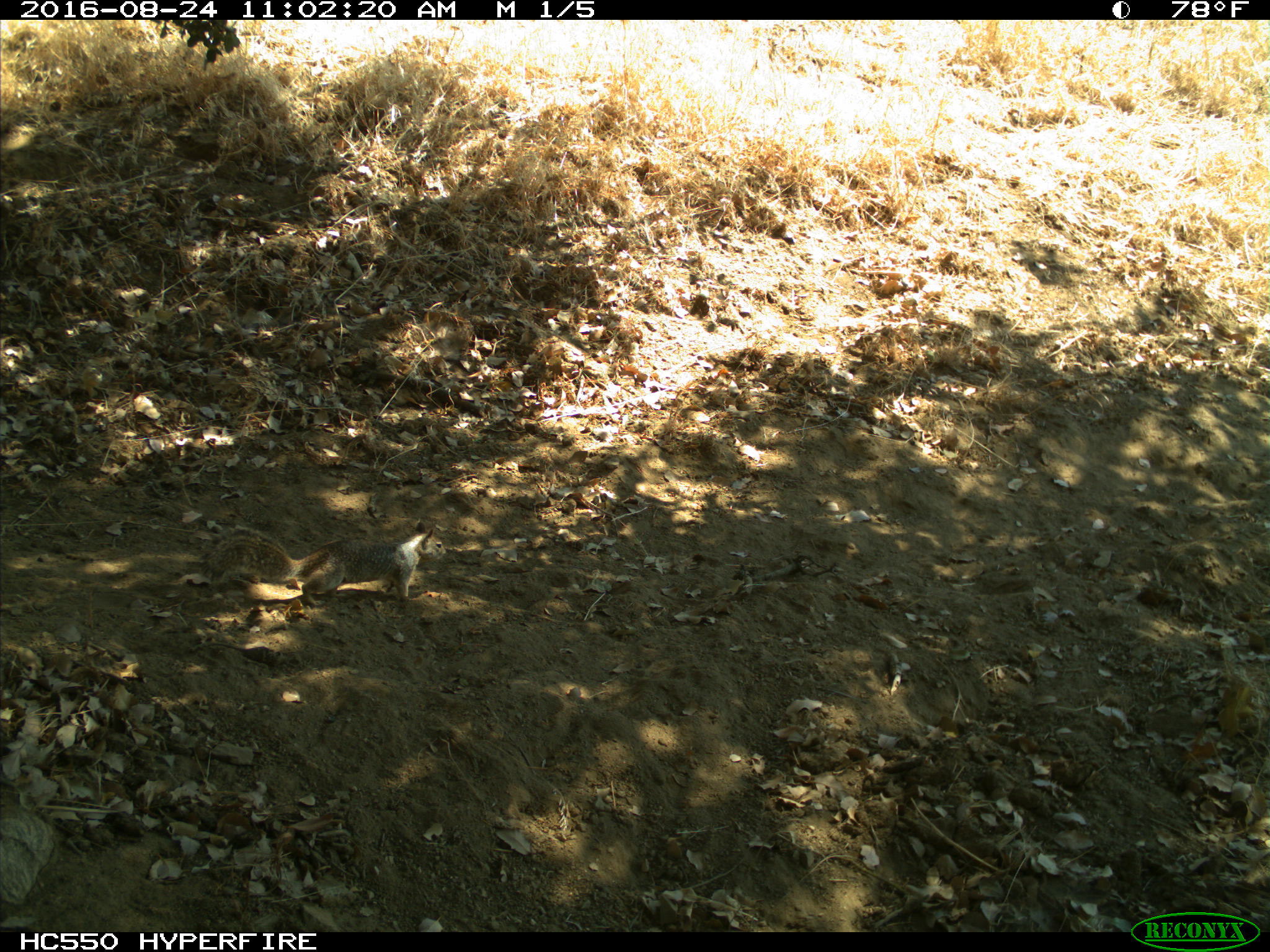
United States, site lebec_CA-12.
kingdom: Animalia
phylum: Chordata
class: Mammalia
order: Rodentia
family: Sciuridae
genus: Otospermophilus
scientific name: Otospermophilus beecheyi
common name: california ground squirrel